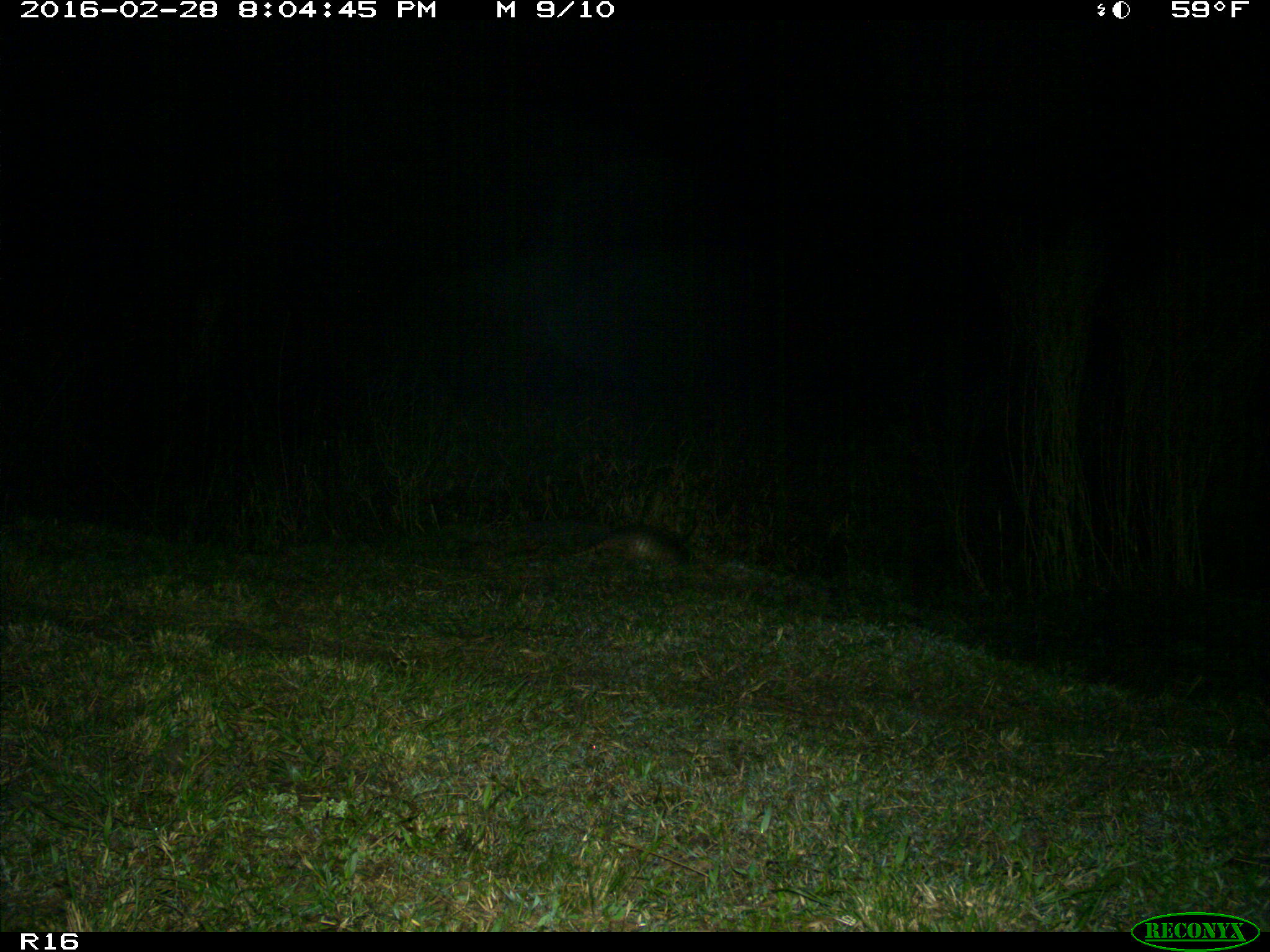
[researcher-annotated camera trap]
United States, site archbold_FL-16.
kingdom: Animalia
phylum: Chordata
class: Mammalia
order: Cingulata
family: Dasypodidae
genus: Dasypus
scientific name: Dasypus novemcinctus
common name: nine-banded armadillo